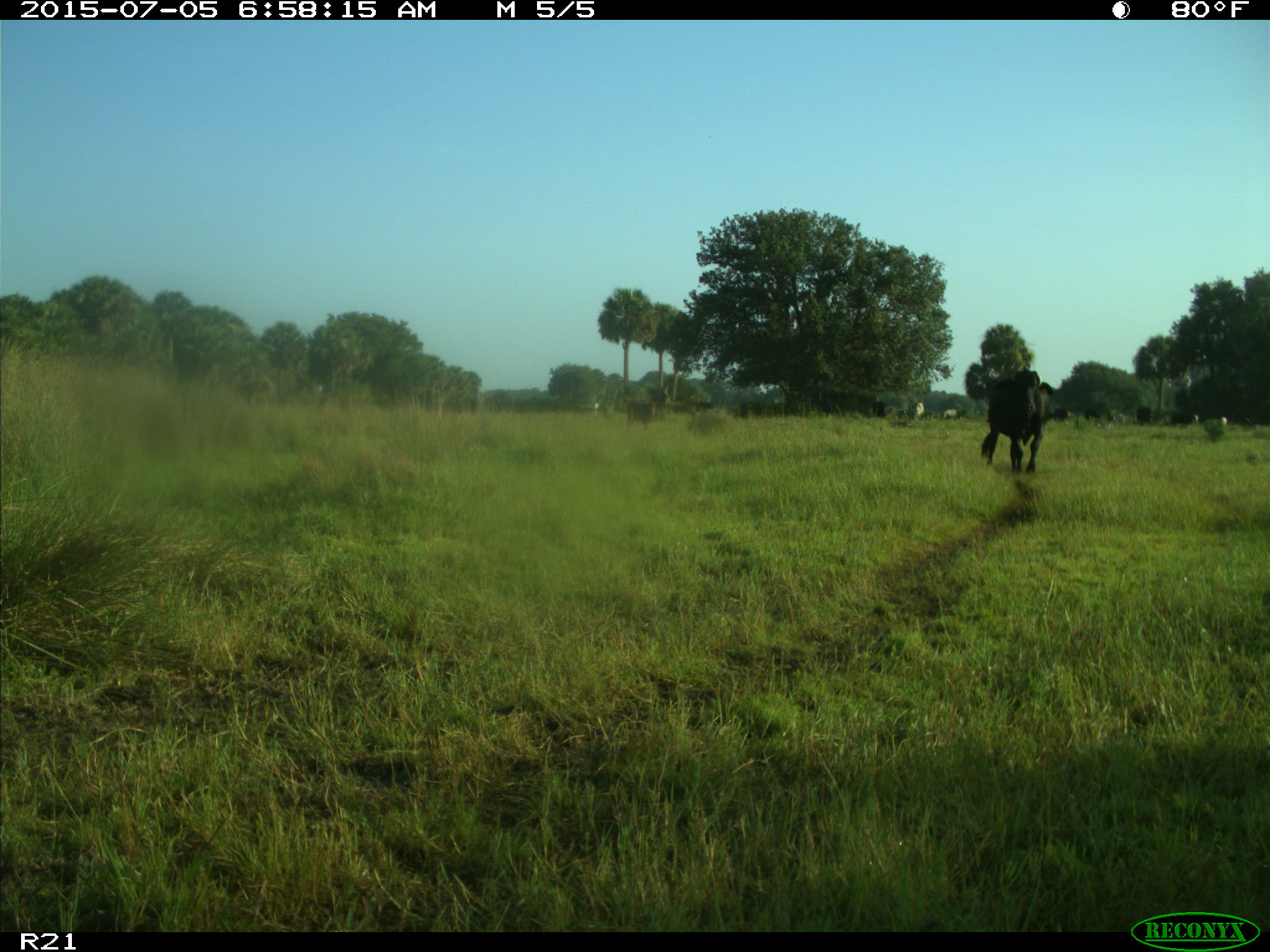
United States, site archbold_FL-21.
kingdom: Animalia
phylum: Chordata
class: Mammalia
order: Artiodactyla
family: Bovidae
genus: Bos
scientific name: Bos taurus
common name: domestic cow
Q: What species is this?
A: Bos taurus (domestic cow).